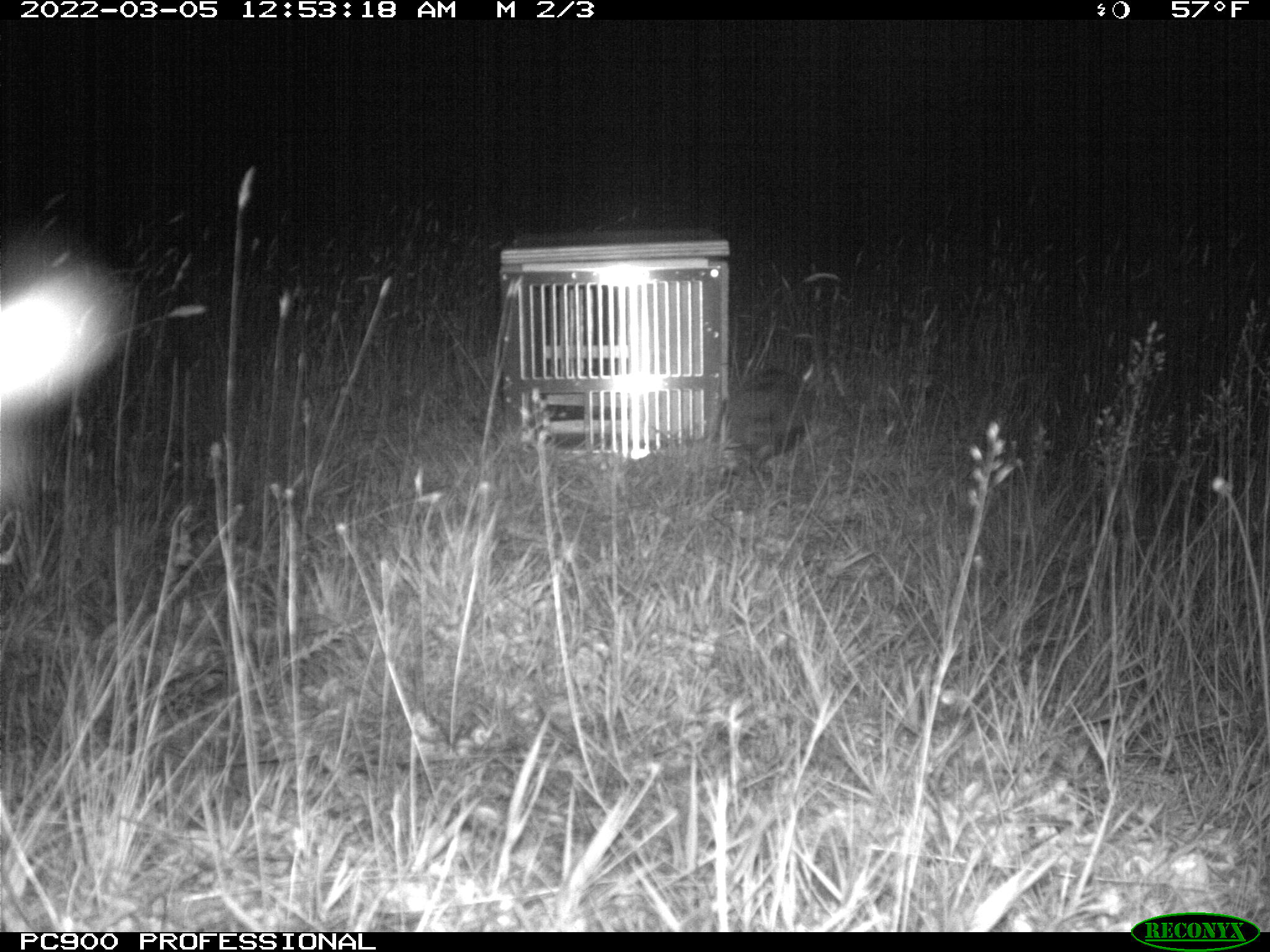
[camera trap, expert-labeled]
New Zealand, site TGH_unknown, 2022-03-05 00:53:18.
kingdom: Animalia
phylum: Chordata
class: Mammalia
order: Eulipotyphla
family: Erinaceidae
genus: Erinaceus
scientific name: Erinaceus europaeus europaeus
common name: european hedgehog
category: hedgehog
Hedgehog (european hedgehog) (Erinaceus europaeus europaeus).